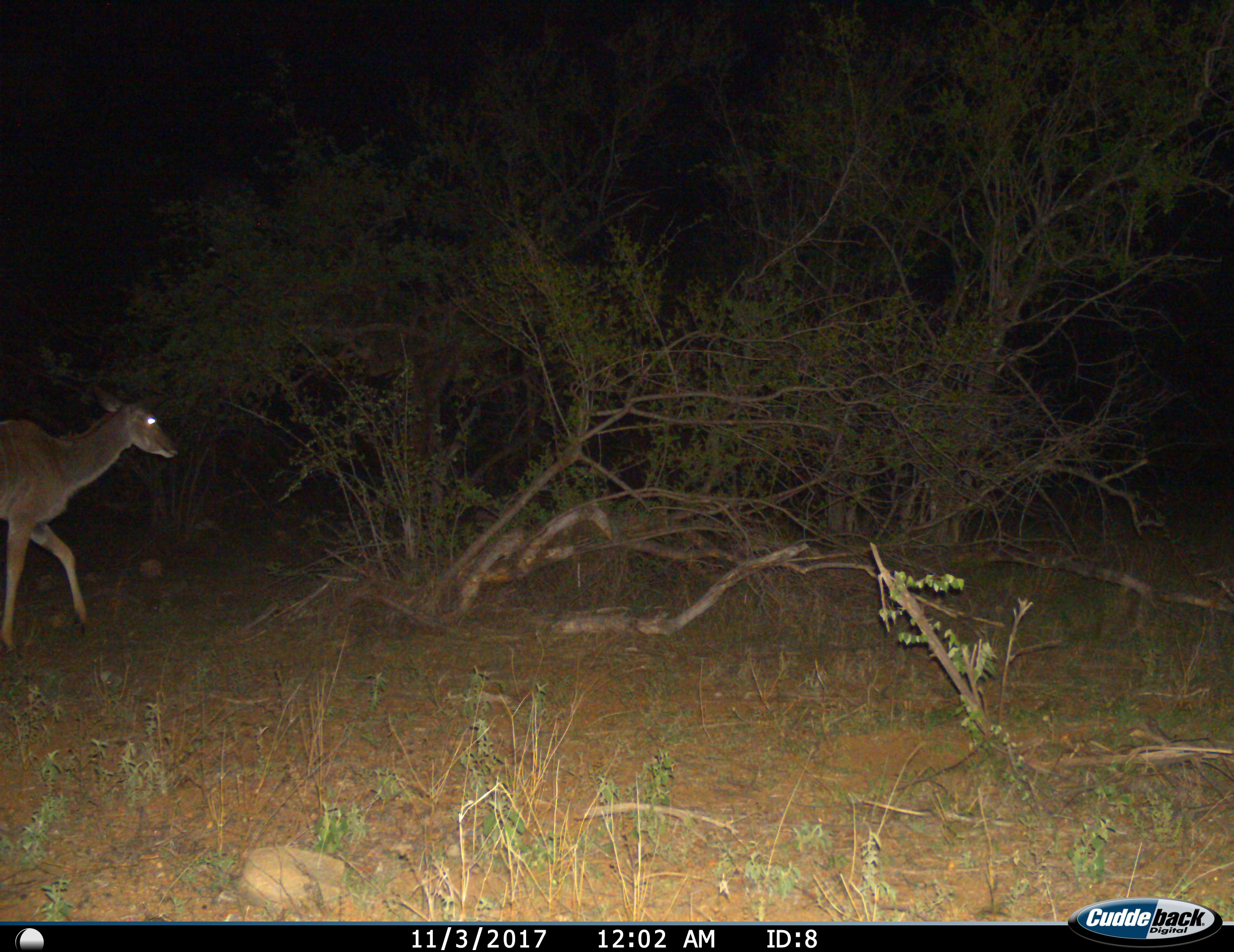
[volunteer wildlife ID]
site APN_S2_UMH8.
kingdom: Animalia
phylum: Chordata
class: Mammalia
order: Artiodactyla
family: Bovidae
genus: Tragelaphus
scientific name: Tragelaphus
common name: kudu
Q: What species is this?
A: Kudu (Tragelaphus).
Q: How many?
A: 1.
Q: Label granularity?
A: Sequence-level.